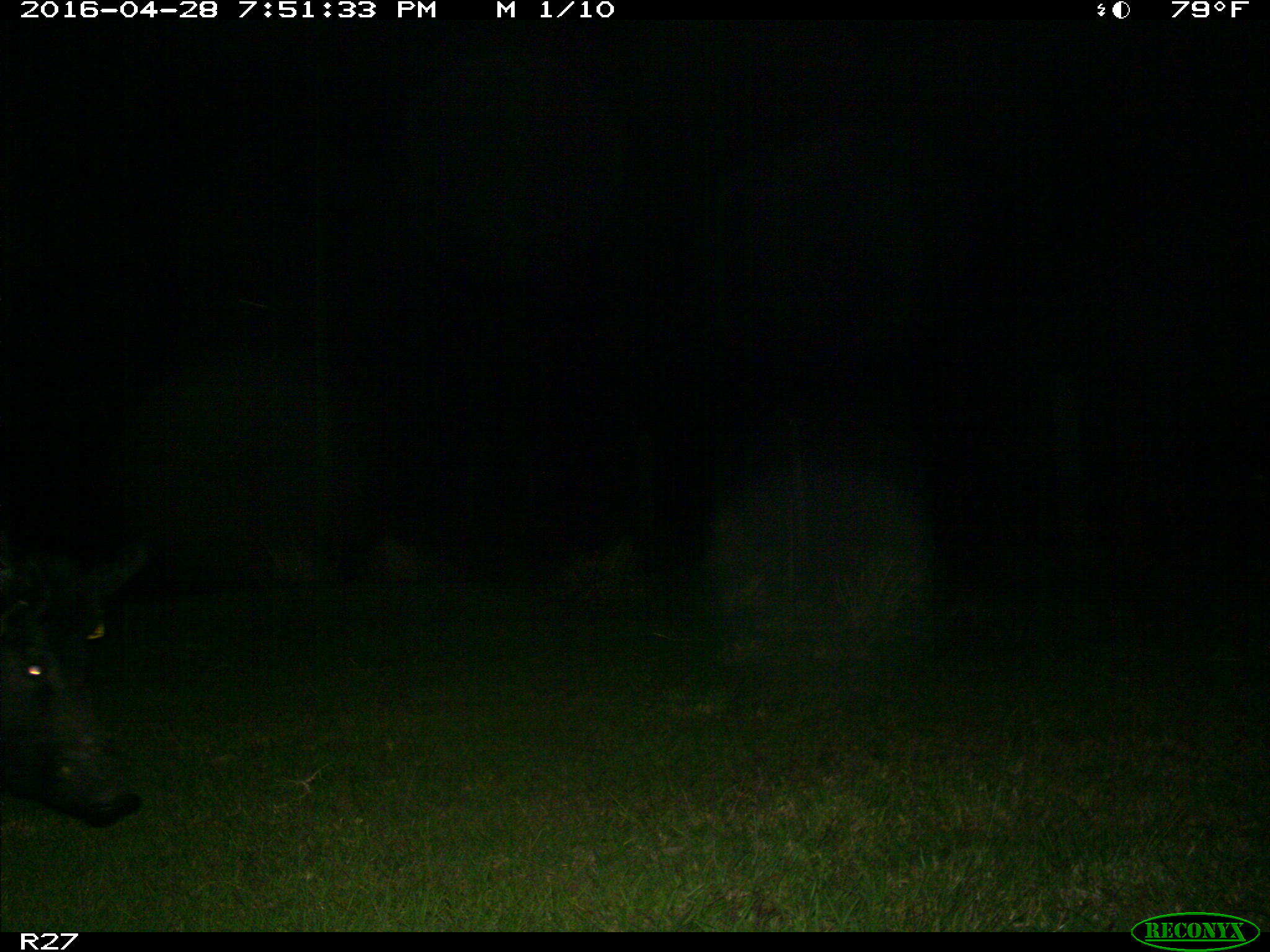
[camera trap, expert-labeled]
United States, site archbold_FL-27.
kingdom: Animalia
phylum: Chordata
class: Mammalia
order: Artiodactyla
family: Suidae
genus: Sus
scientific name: Sus scrofa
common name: wild boar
Sus scrofa (wild boar).